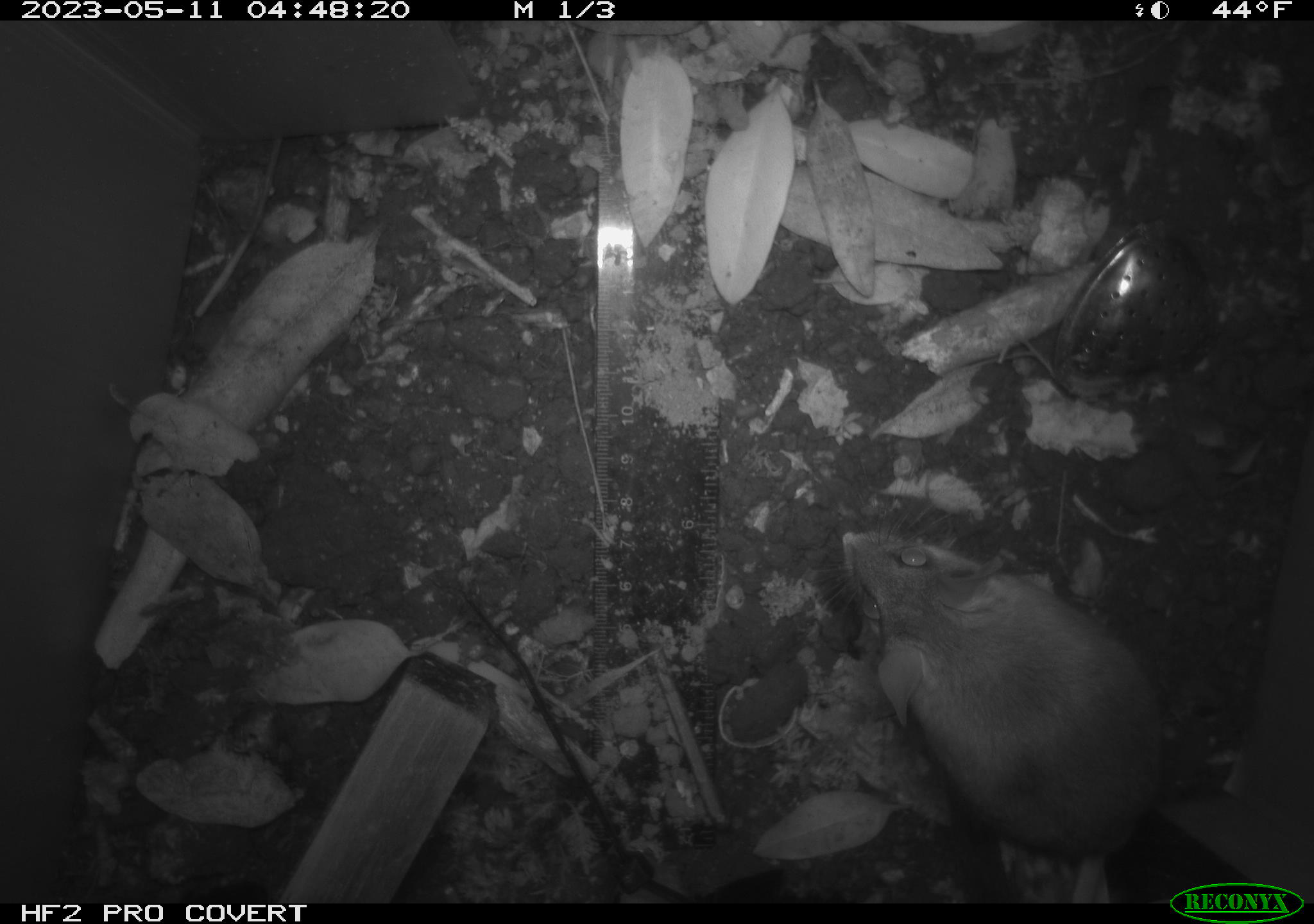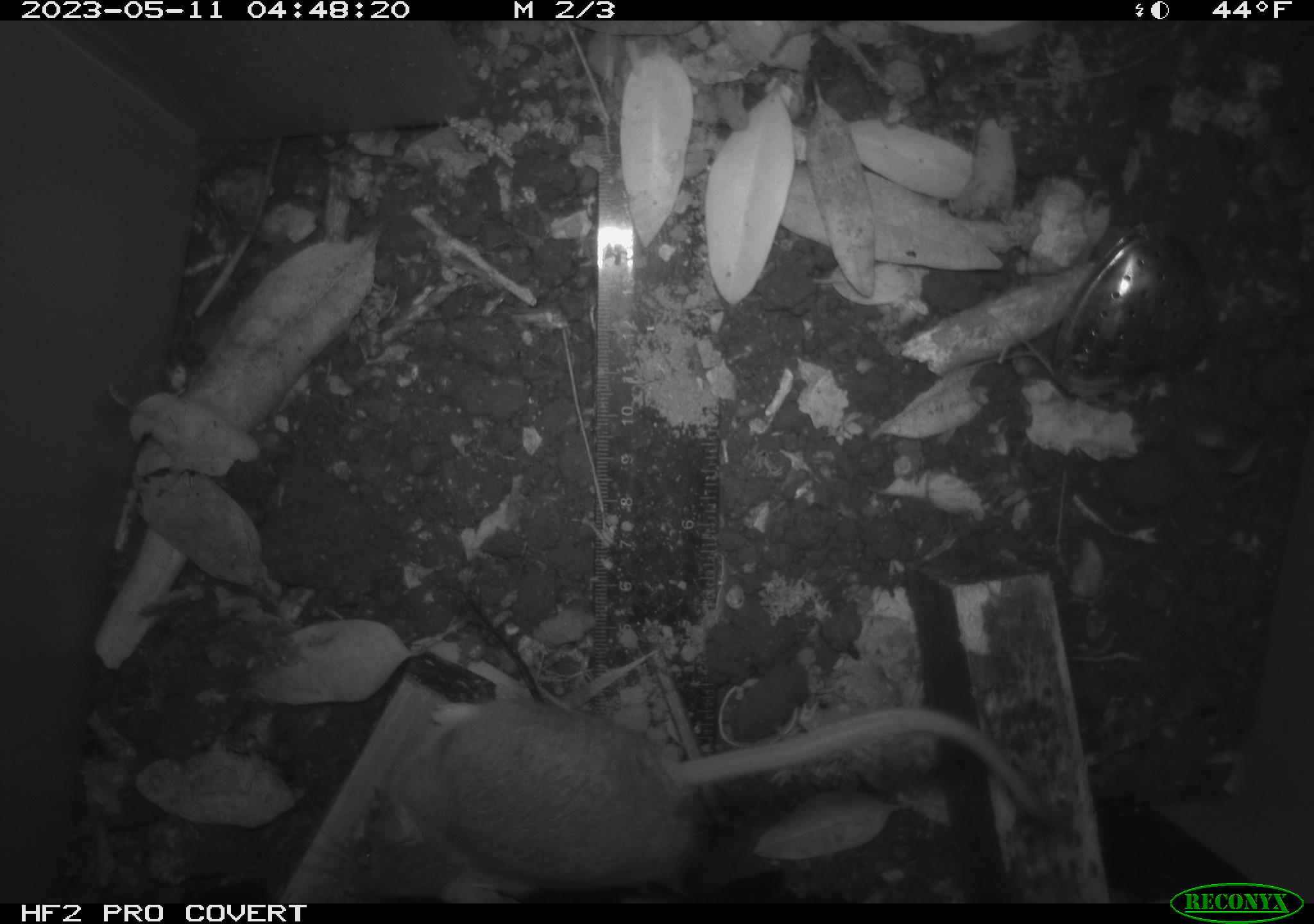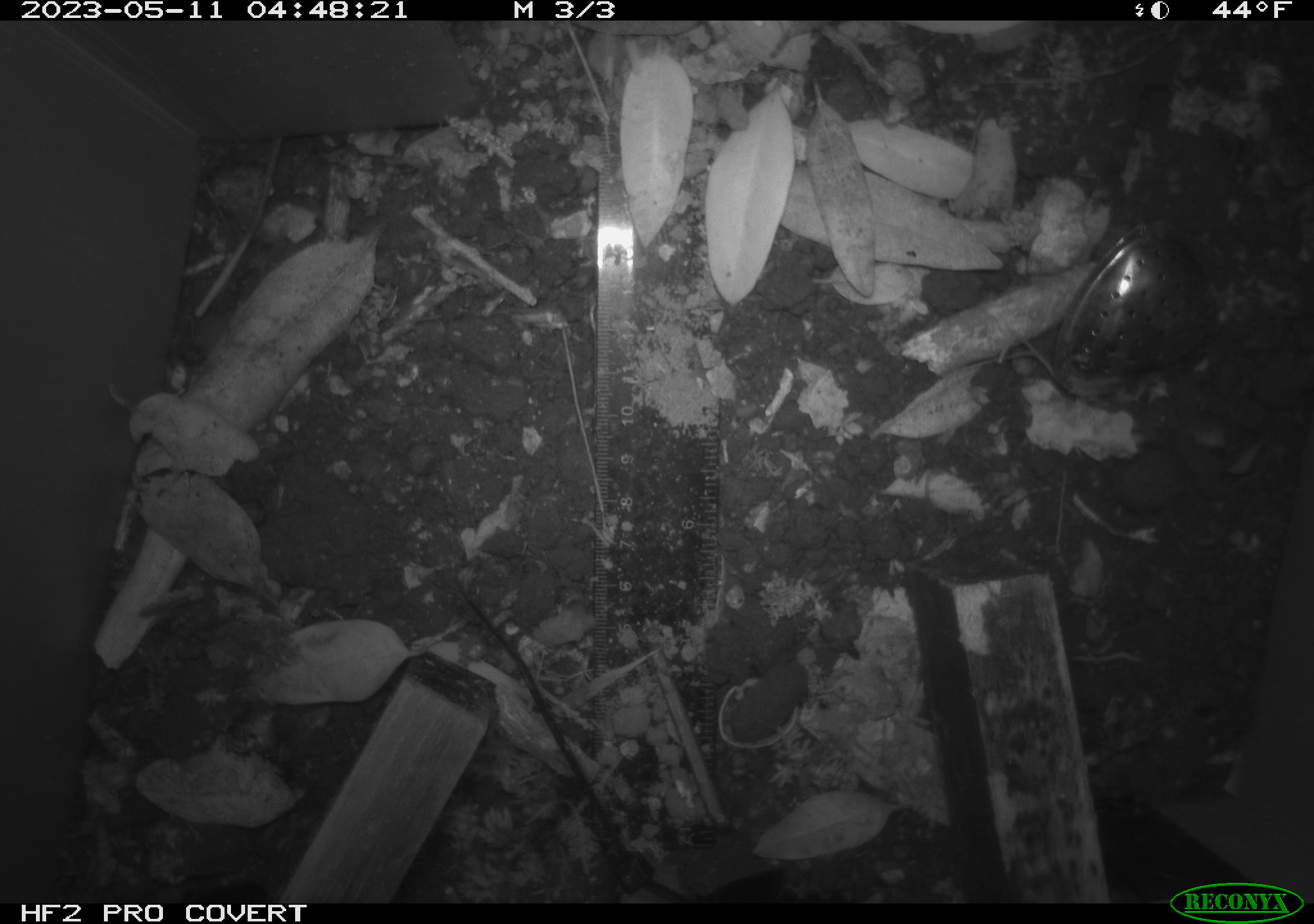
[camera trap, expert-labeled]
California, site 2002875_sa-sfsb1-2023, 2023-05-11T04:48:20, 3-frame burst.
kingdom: Animalia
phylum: Chordata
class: Mammalia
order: Rodentia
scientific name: Rodentia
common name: mouse species